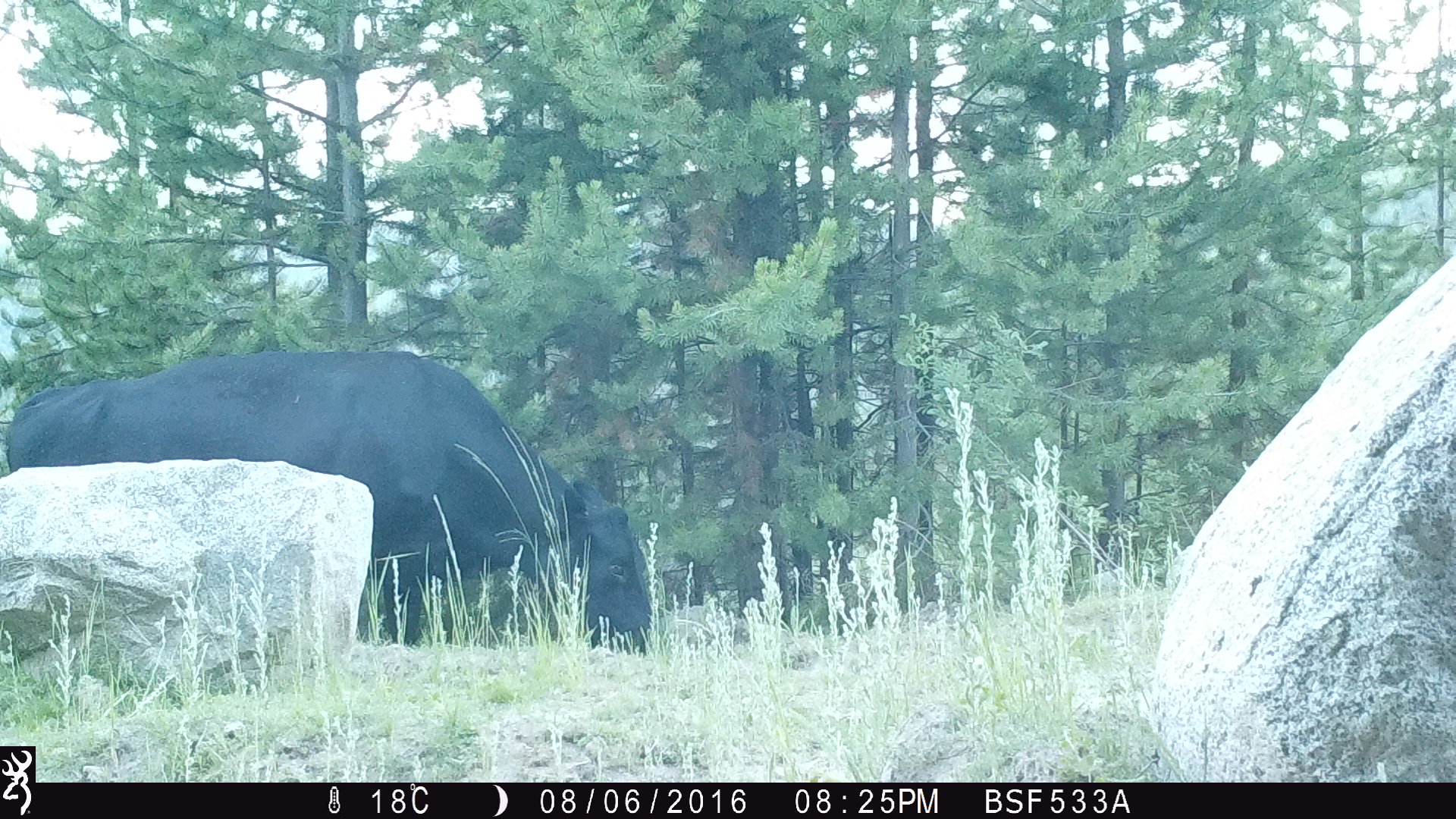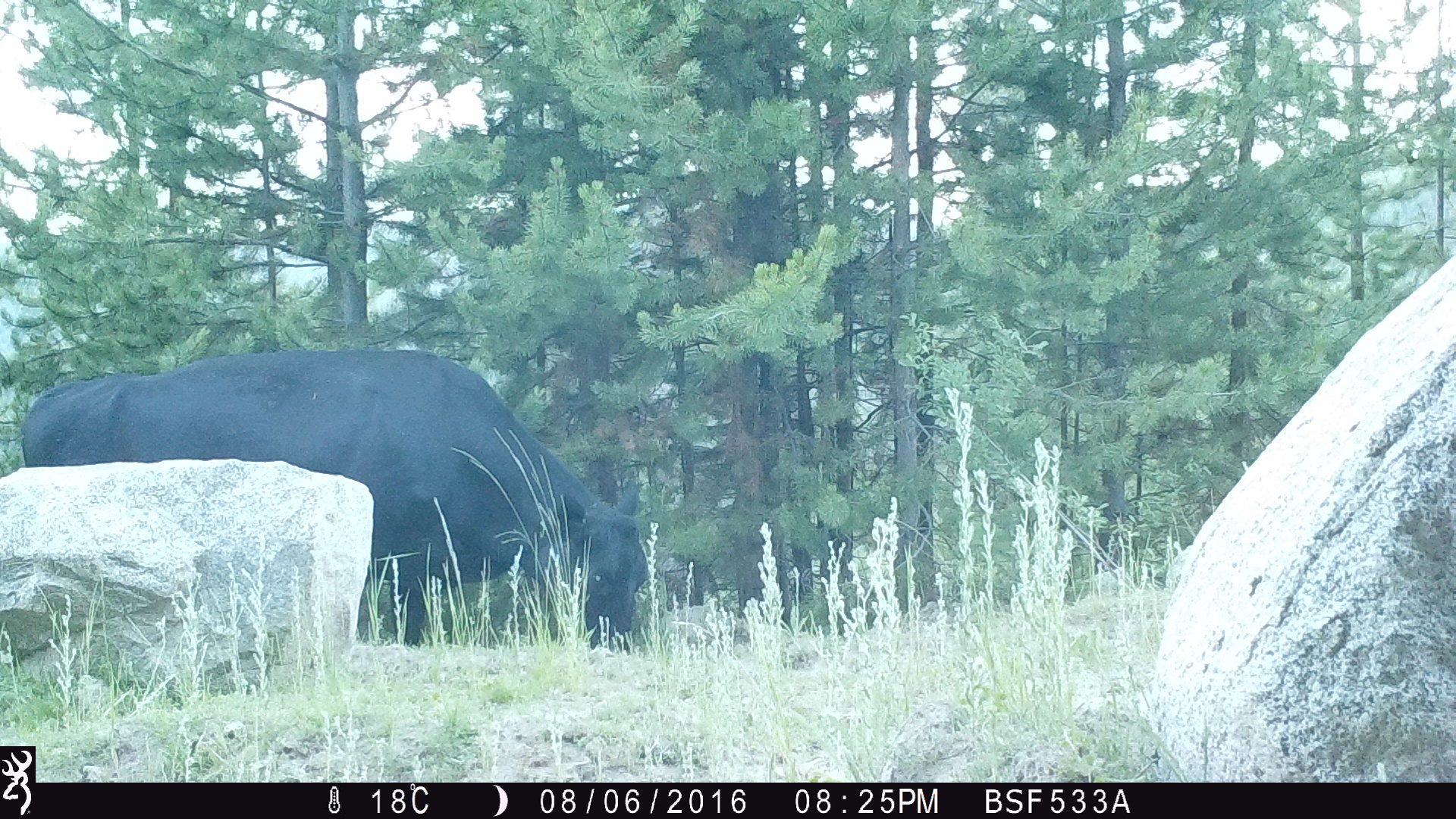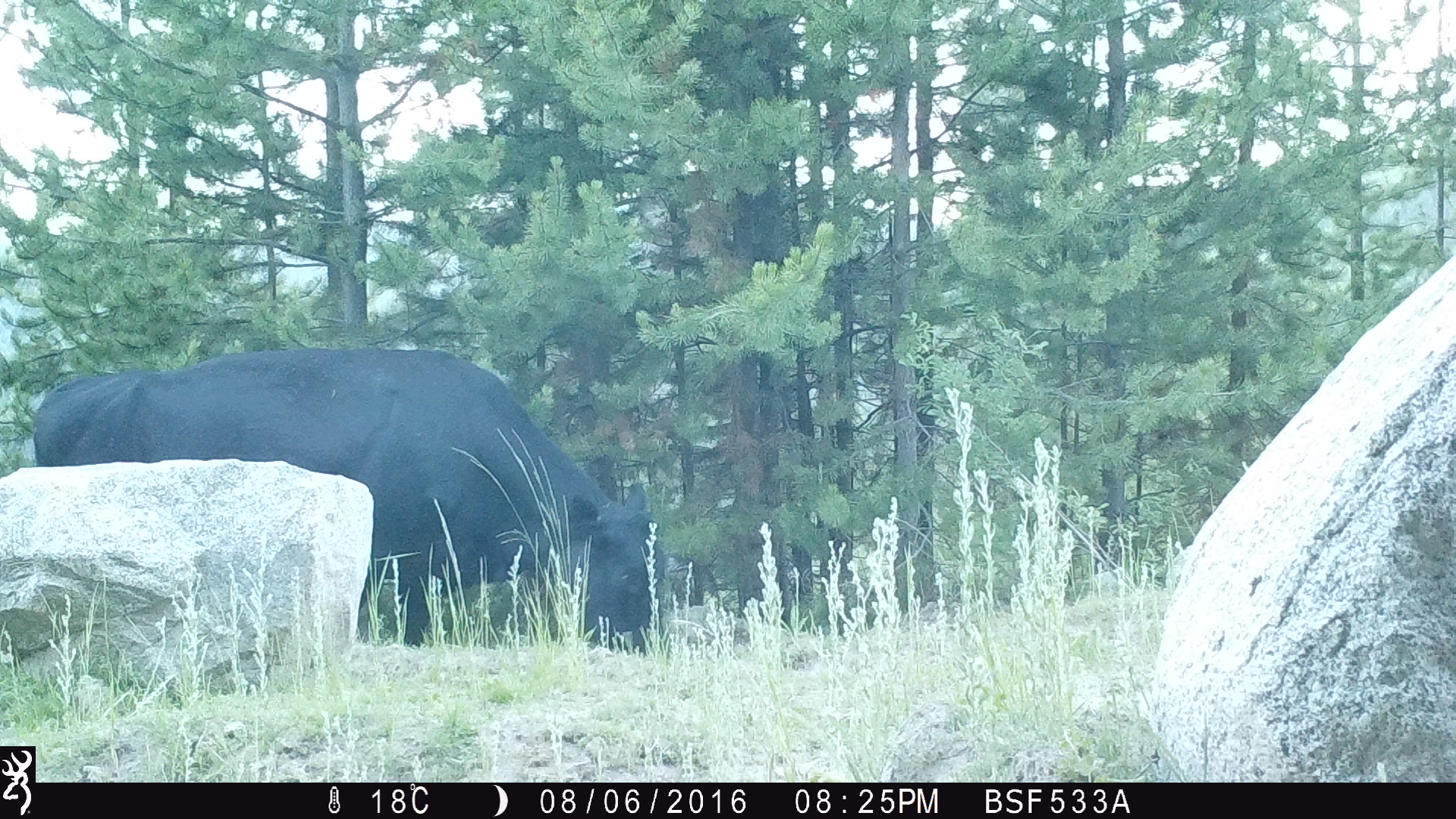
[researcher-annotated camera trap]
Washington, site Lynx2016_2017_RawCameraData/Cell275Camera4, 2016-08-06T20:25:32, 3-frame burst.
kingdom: Animalia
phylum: Chordata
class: Mammalia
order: Artiodactyla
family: Bovidae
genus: Bos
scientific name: Bos taurus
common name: domestic cattle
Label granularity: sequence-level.